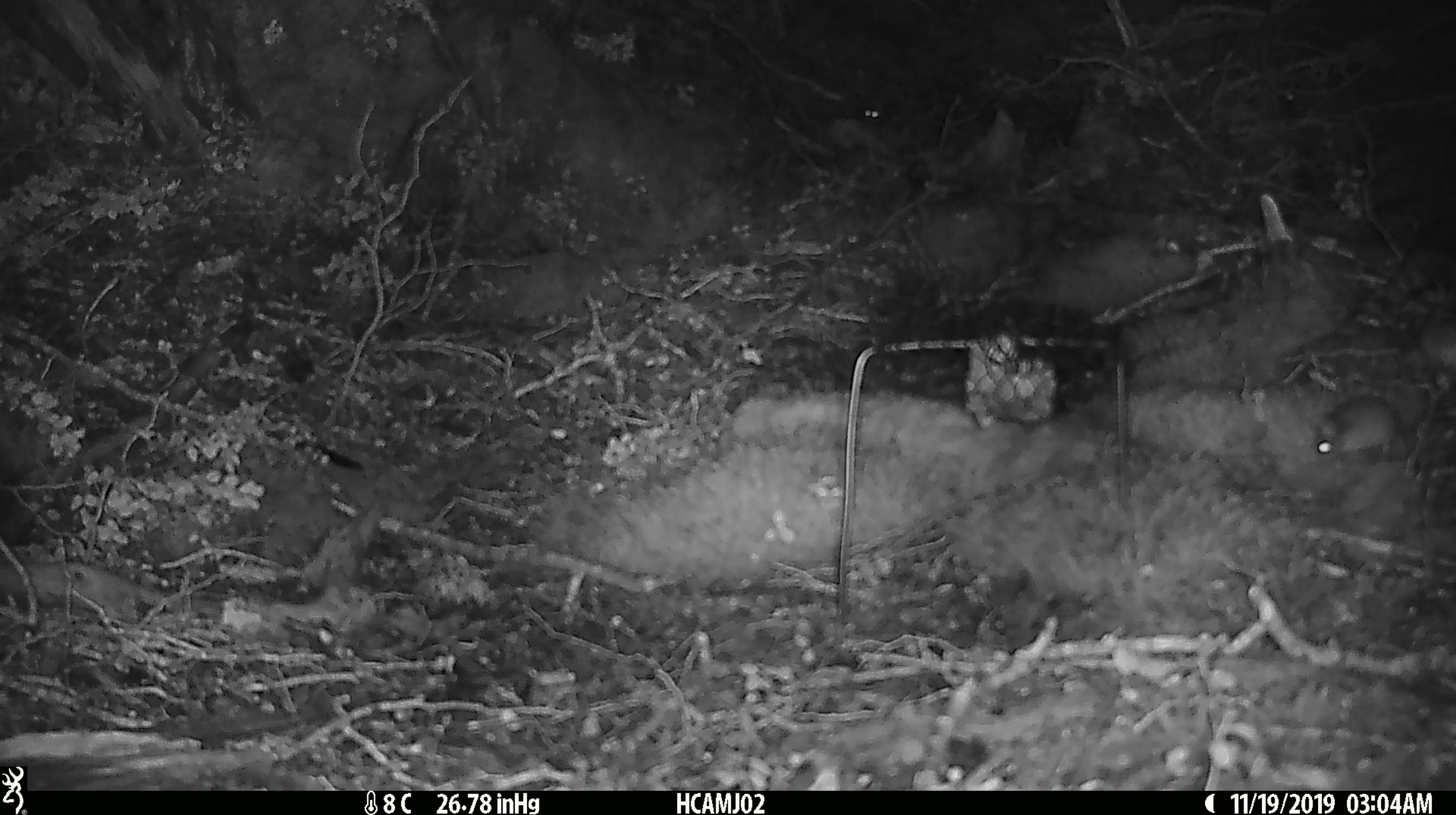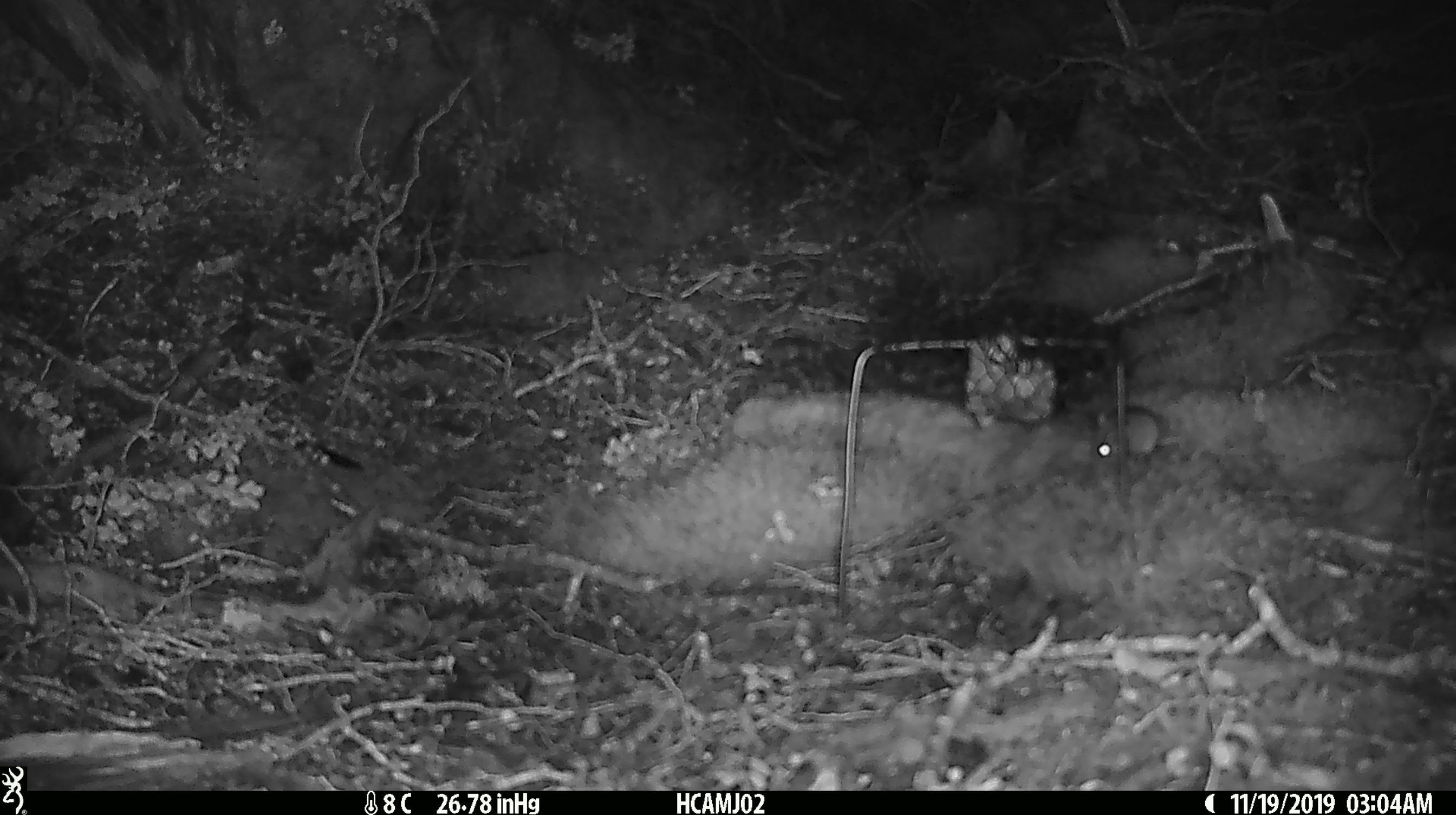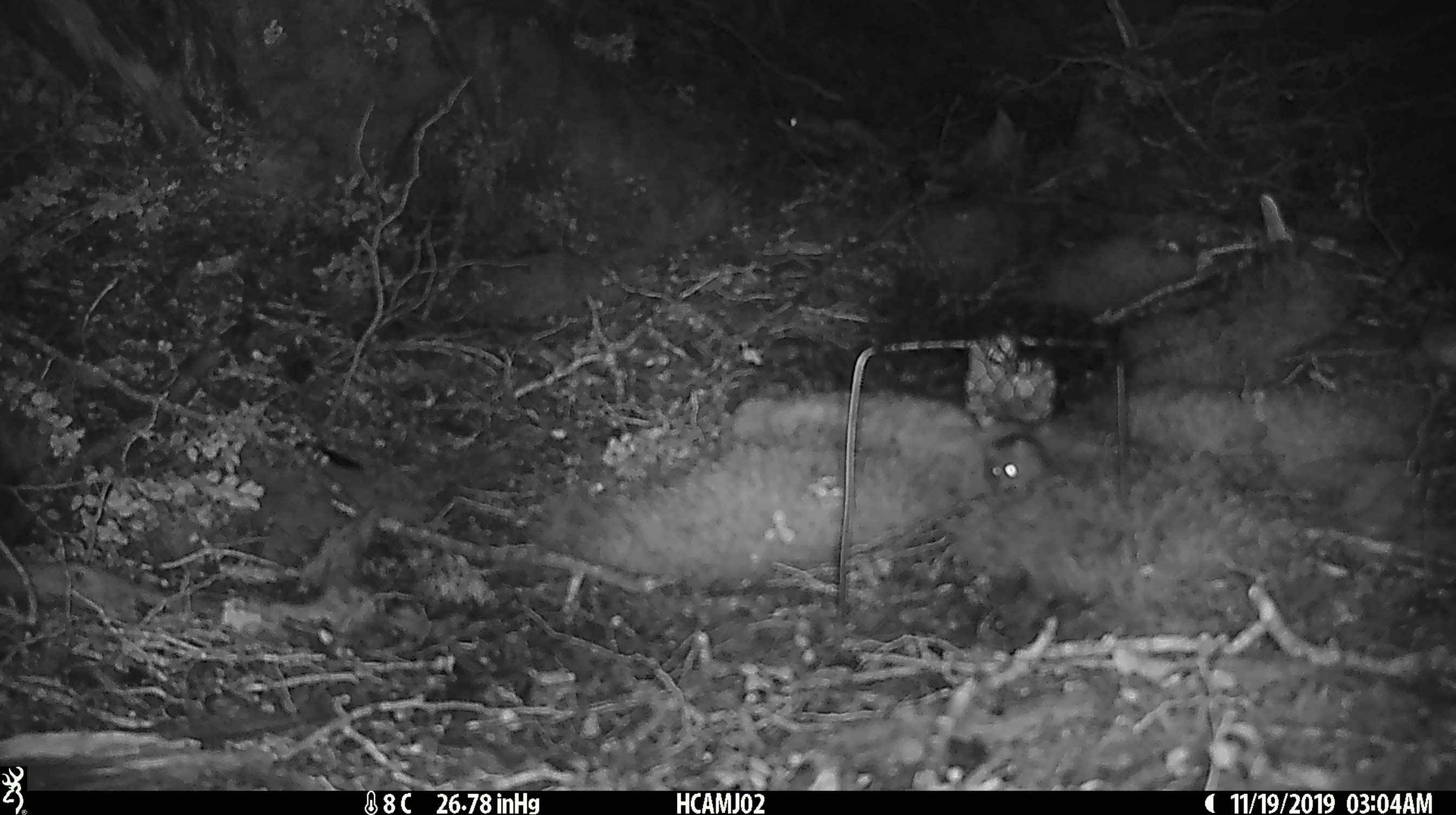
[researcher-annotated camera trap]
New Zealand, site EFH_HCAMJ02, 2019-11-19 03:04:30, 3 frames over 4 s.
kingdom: Animalia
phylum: Chordata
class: Mammalia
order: Rodentia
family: Muridae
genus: Mus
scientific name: Mus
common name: mouse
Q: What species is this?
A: Mouse (Mus).